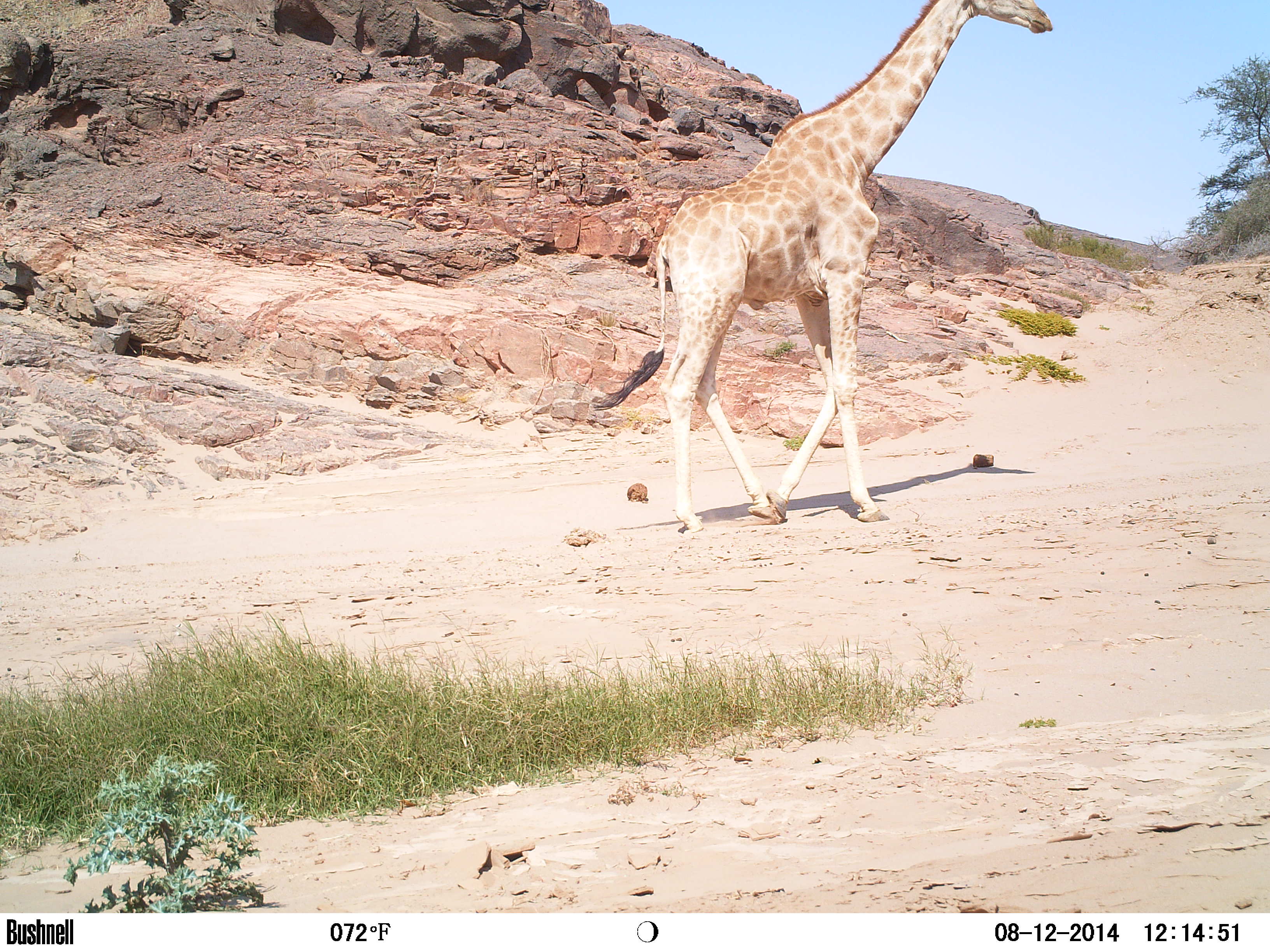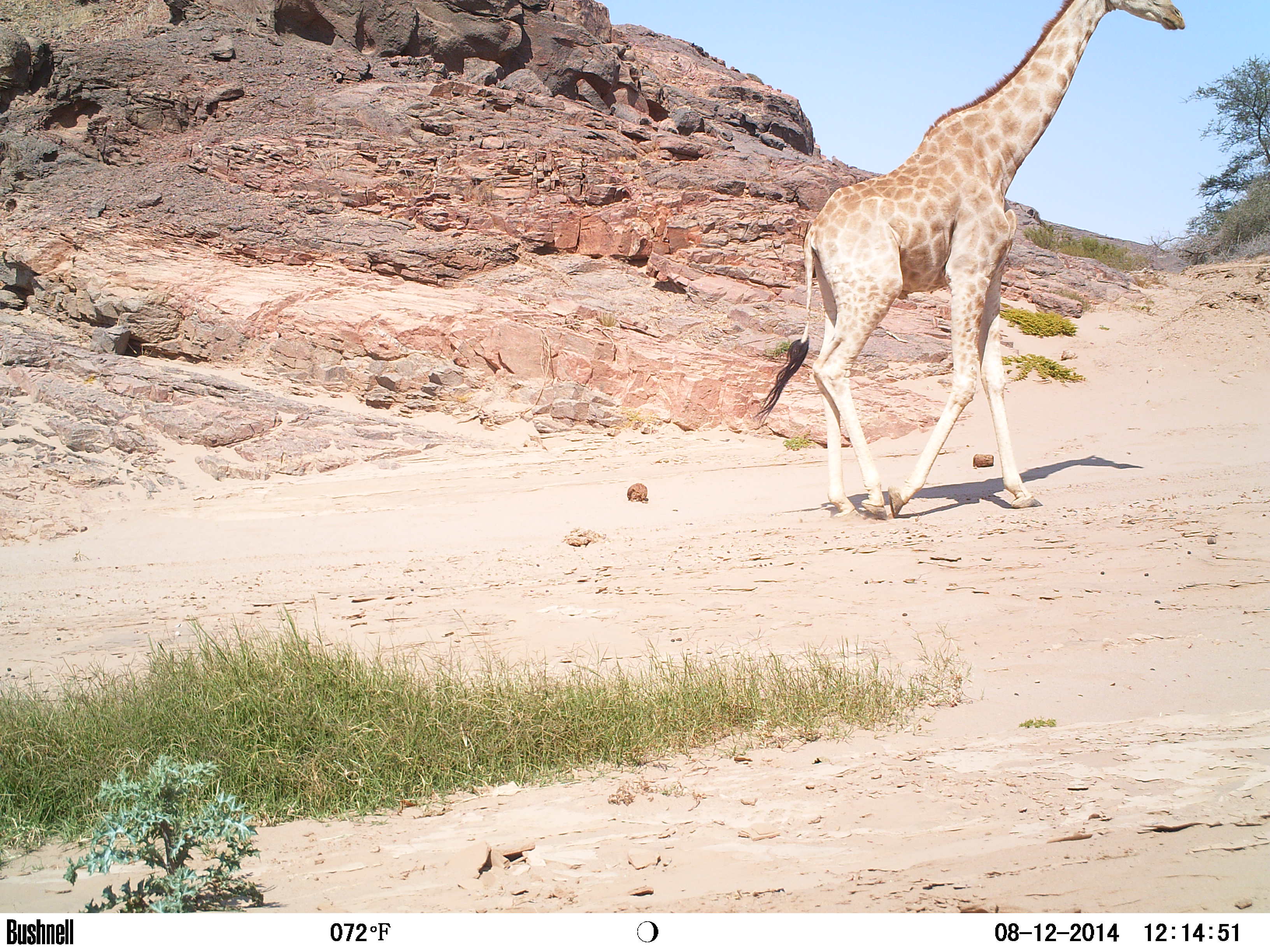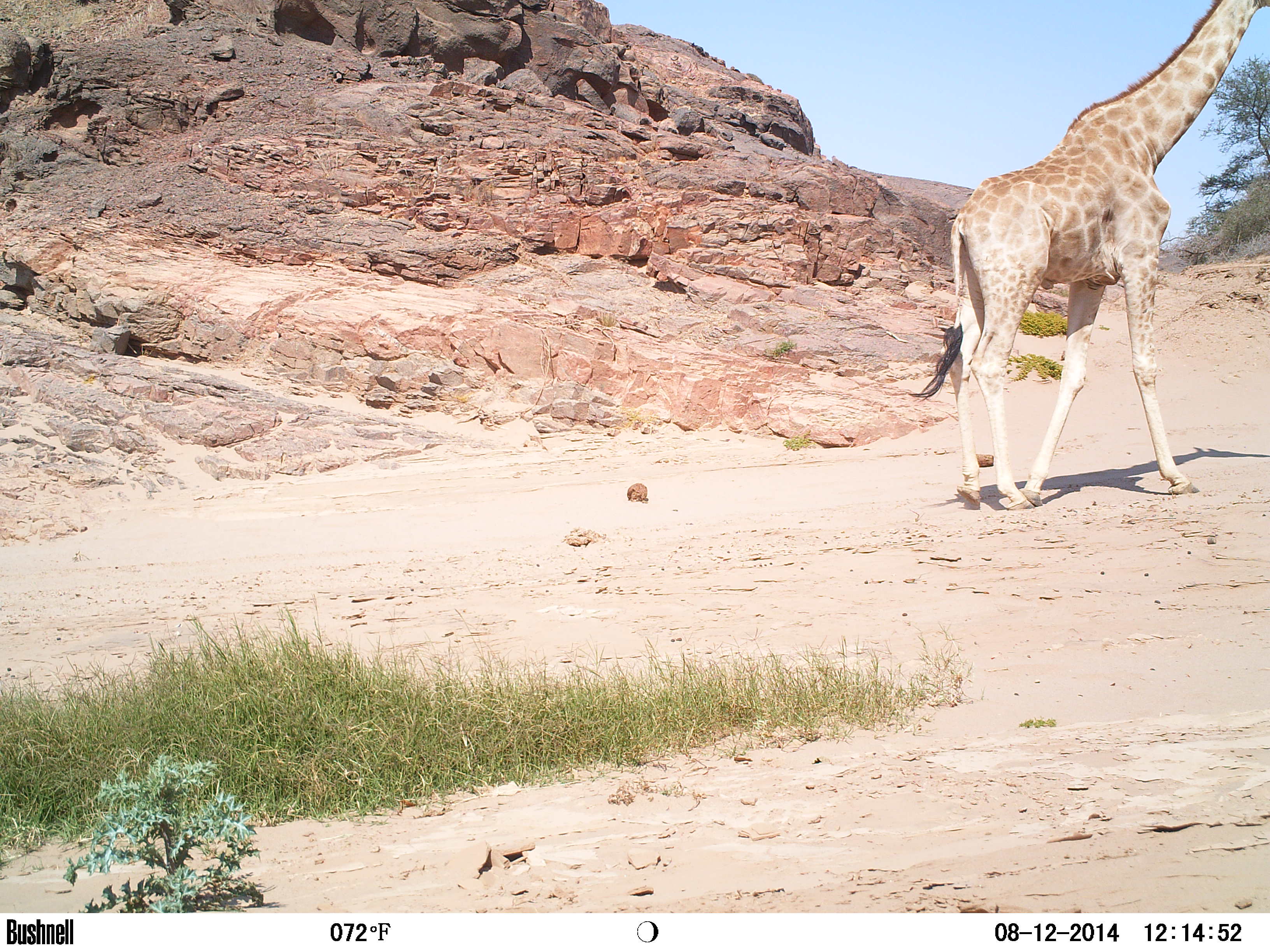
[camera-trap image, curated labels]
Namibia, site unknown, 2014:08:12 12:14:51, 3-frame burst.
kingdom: Animalia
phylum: Chordata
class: Mammalia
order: Artiodactyla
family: Giraffidae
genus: Giraffa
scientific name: Giraffa camelopardalis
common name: giraffe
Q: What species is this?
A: Giraffa camelopardalis (giraffe).